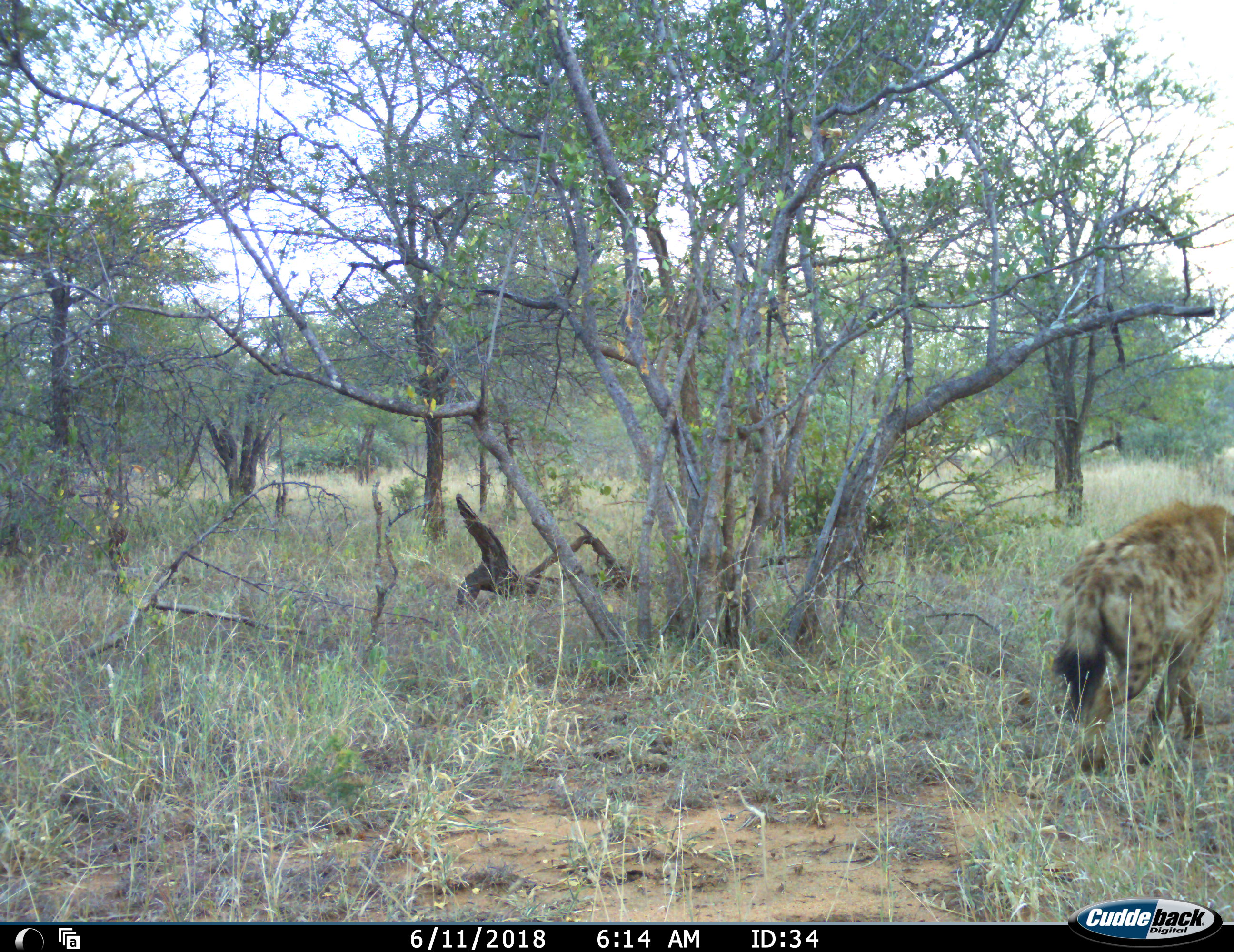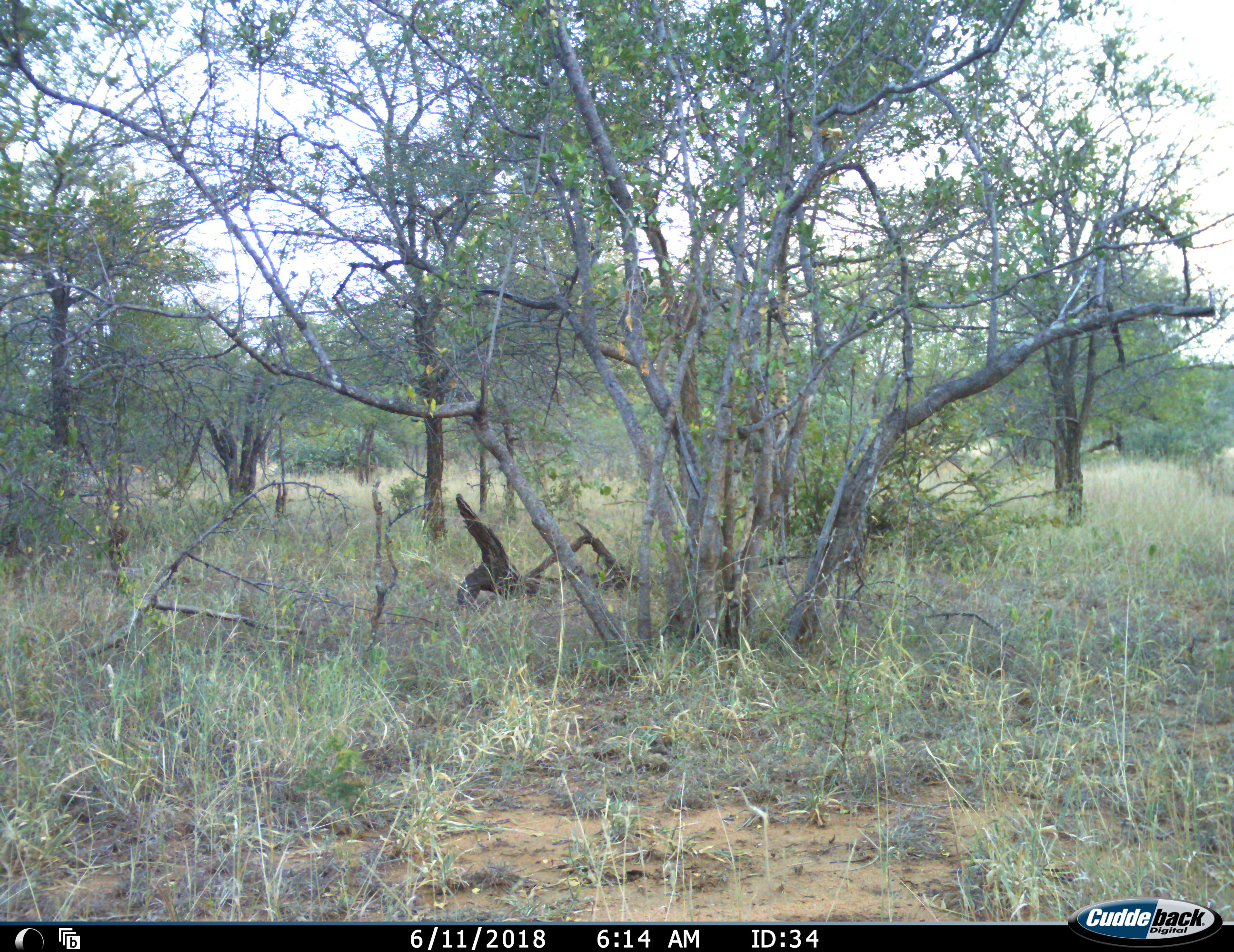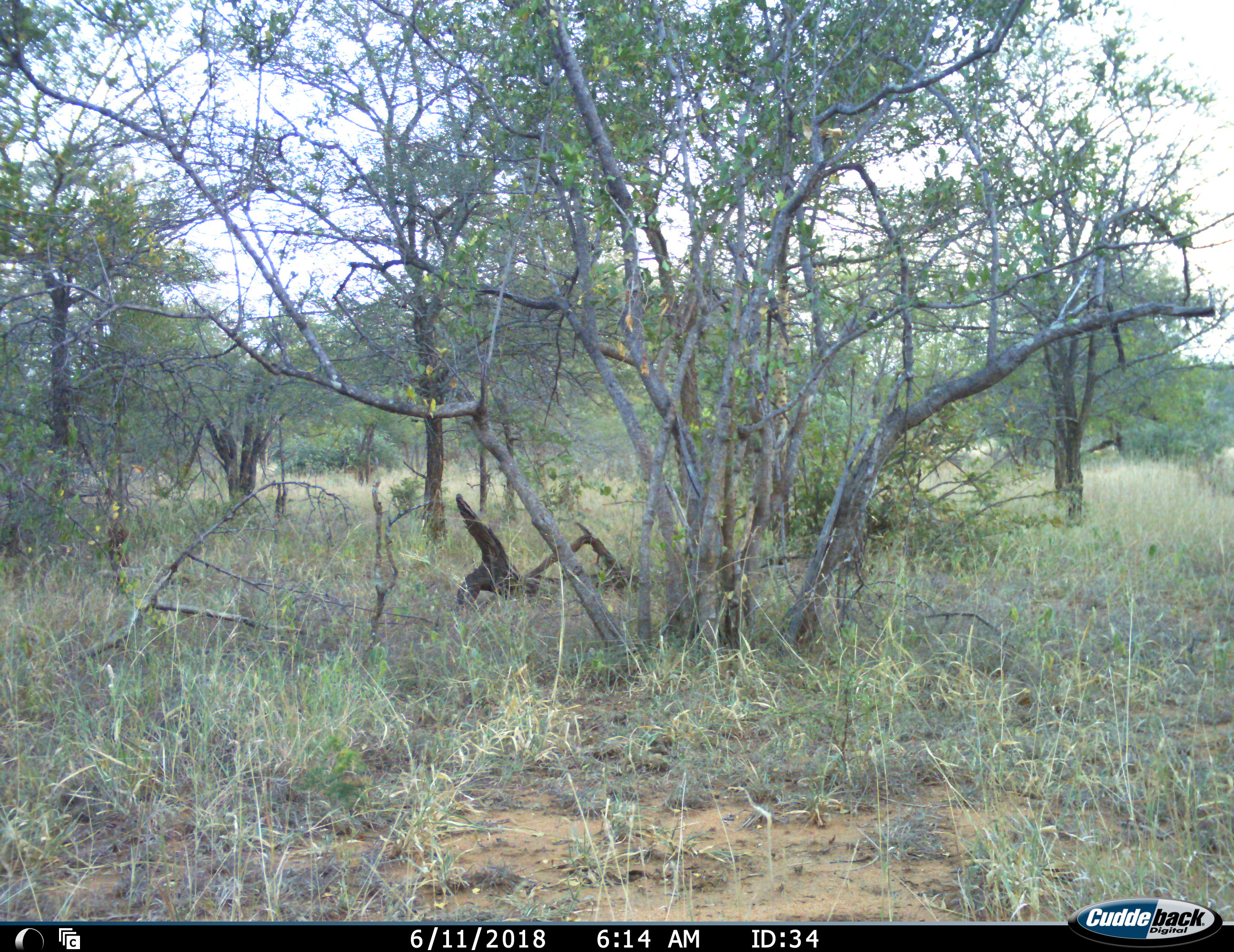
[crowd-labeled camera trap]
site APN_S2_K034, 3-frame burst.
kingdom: Animalia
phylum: Chordata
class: Mammalia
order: Carnivora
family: Hyaenidae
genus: Crocuta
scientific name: Crocuta crocuta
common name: spotted hyena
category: hyenaspotted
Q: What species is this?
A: Hyenaspotted (spotted hyena) (Crocuta crocuta).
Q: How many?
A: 1.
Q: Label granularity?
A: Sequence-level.